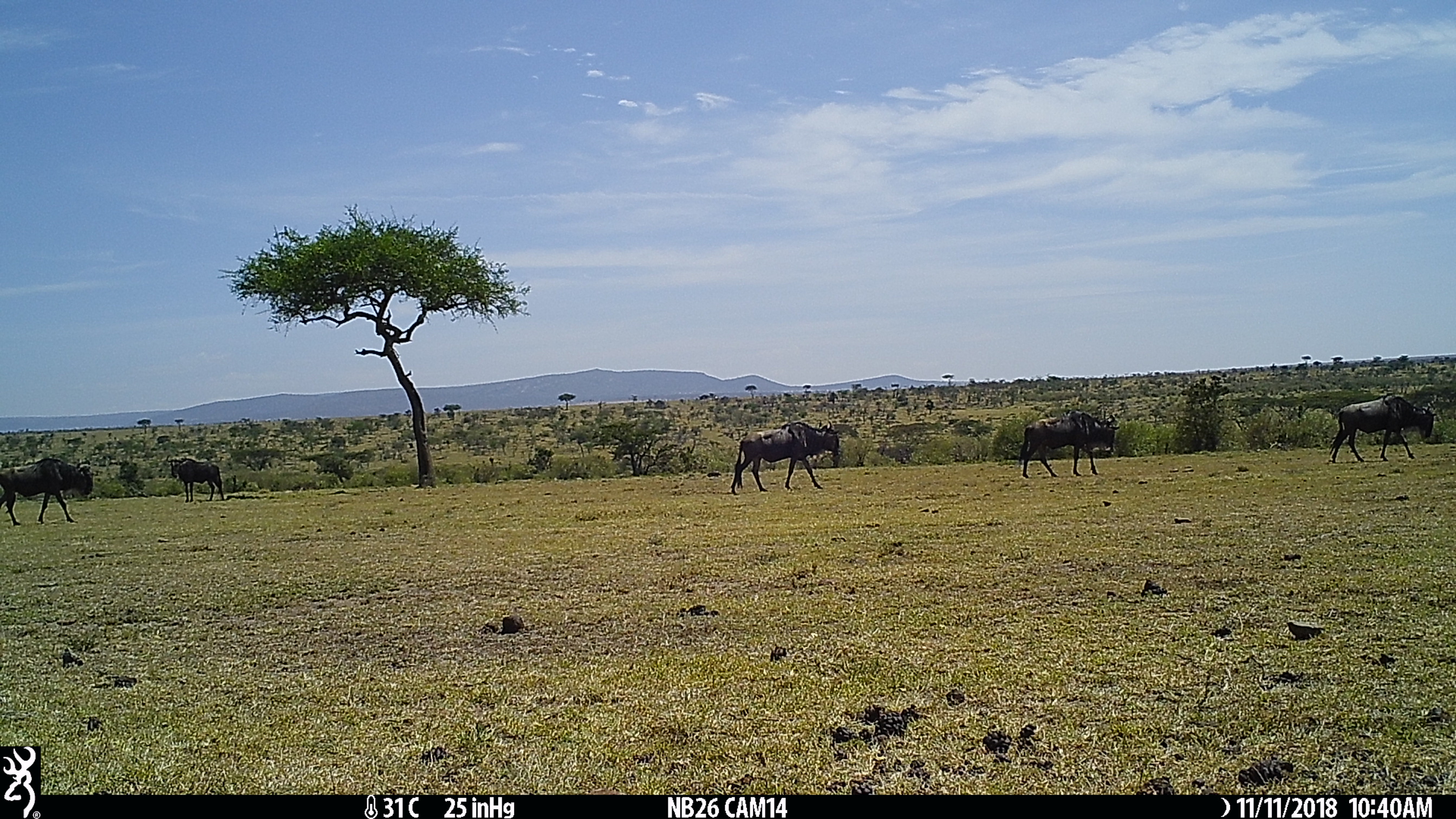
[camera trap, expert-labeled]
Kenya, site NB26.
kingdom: Animalia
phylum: Chordata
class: Mammalia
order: Artiodactyla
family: Bovidae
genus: Connochaetes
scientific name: Connochaetes taurinus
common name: blue wildebeest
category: wildebeest